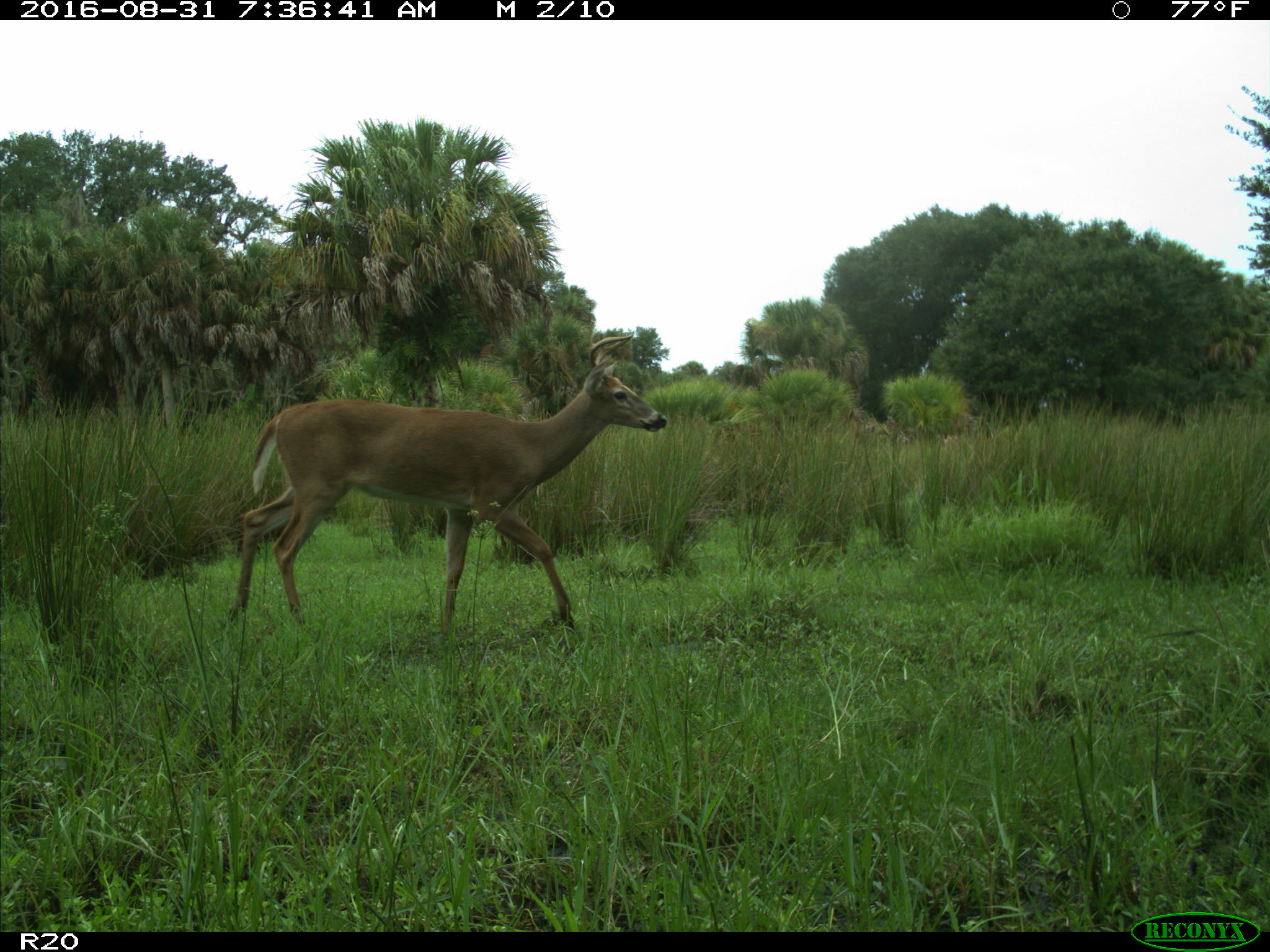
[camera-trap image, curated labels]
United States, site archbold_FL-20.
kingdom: Animalia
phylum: Chordata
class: Mammalia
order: Artiodactyla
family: Cervidae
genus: Odocoileus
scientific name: Odocoileus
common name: deer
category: unidentified deer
Unidentified deer (deer) (Odocoileus).